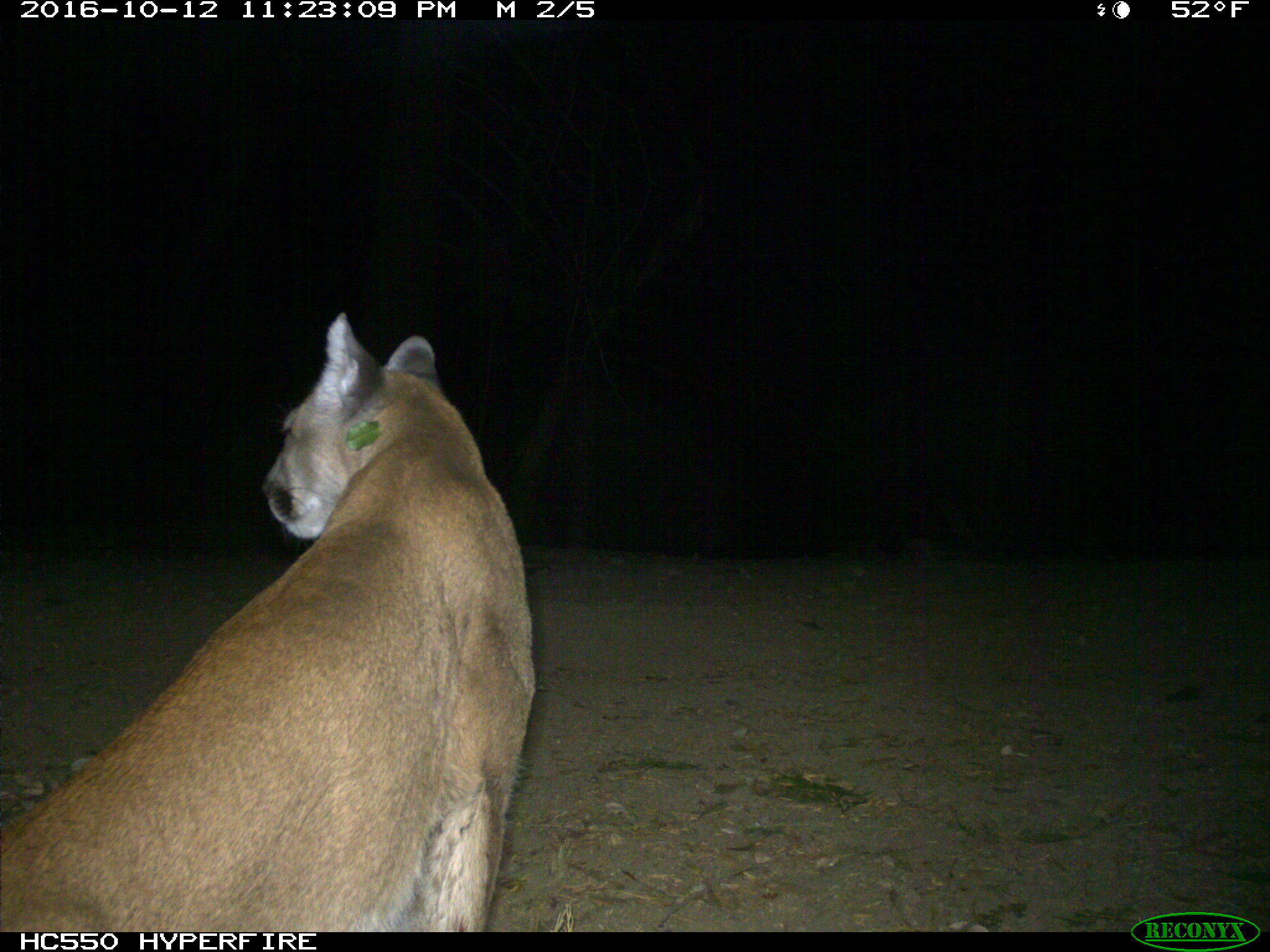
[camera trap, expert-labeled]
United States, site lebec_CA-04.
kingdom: Animalia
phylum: Chordata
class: Mammalia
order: Carnivora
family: Felidae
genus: Puma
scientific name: Puma concolor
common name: mountain lion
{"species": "Puma concolor (mountain lion)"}